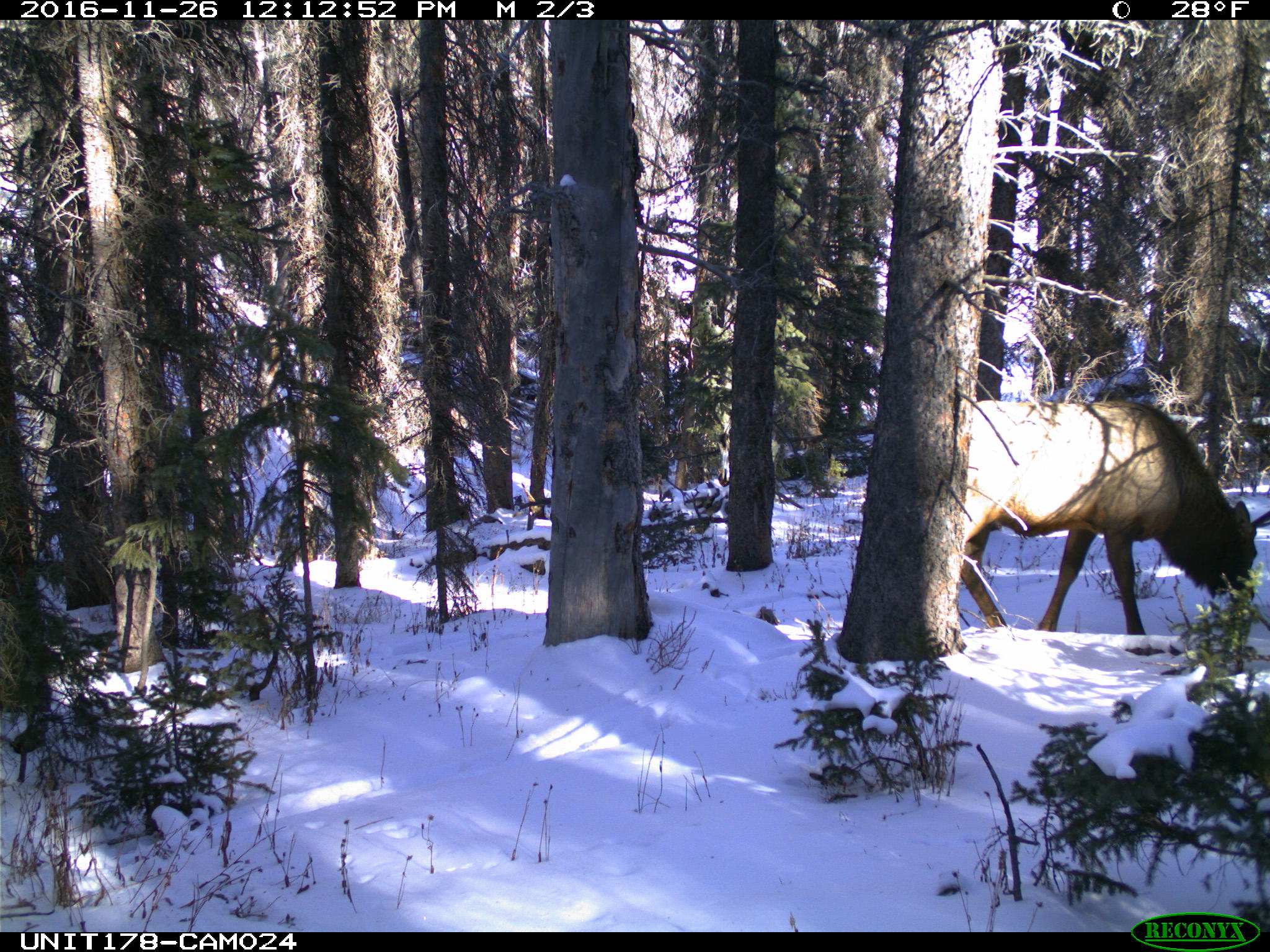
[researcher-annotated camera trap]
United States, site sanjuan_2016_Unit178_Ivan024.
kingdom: Animalia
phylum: Chordata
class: Mammalia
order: Artiodactyla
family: Cervidae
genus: Cervus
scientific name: Cervus elaphus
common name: red deer